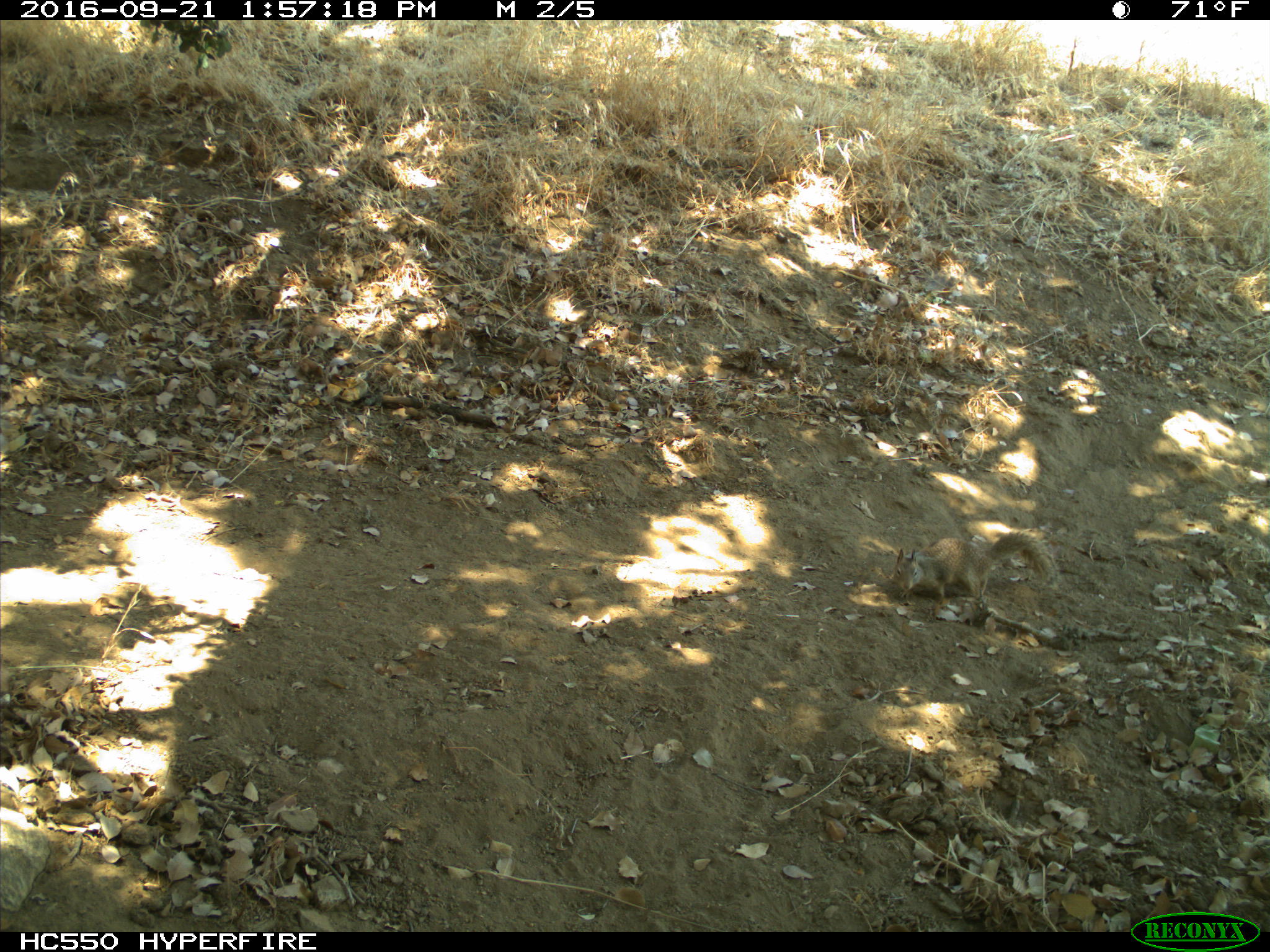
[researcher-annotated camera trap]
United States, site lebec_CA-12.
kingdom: Animalia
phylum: Chordata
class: Mammalia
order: Rodentia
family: Sciuridae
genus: Otospermophilus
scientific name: Otospermophilus beecheyi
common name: california ground squirrel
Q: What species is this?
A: Otospermophilus beecheyi (california ground squirrel).